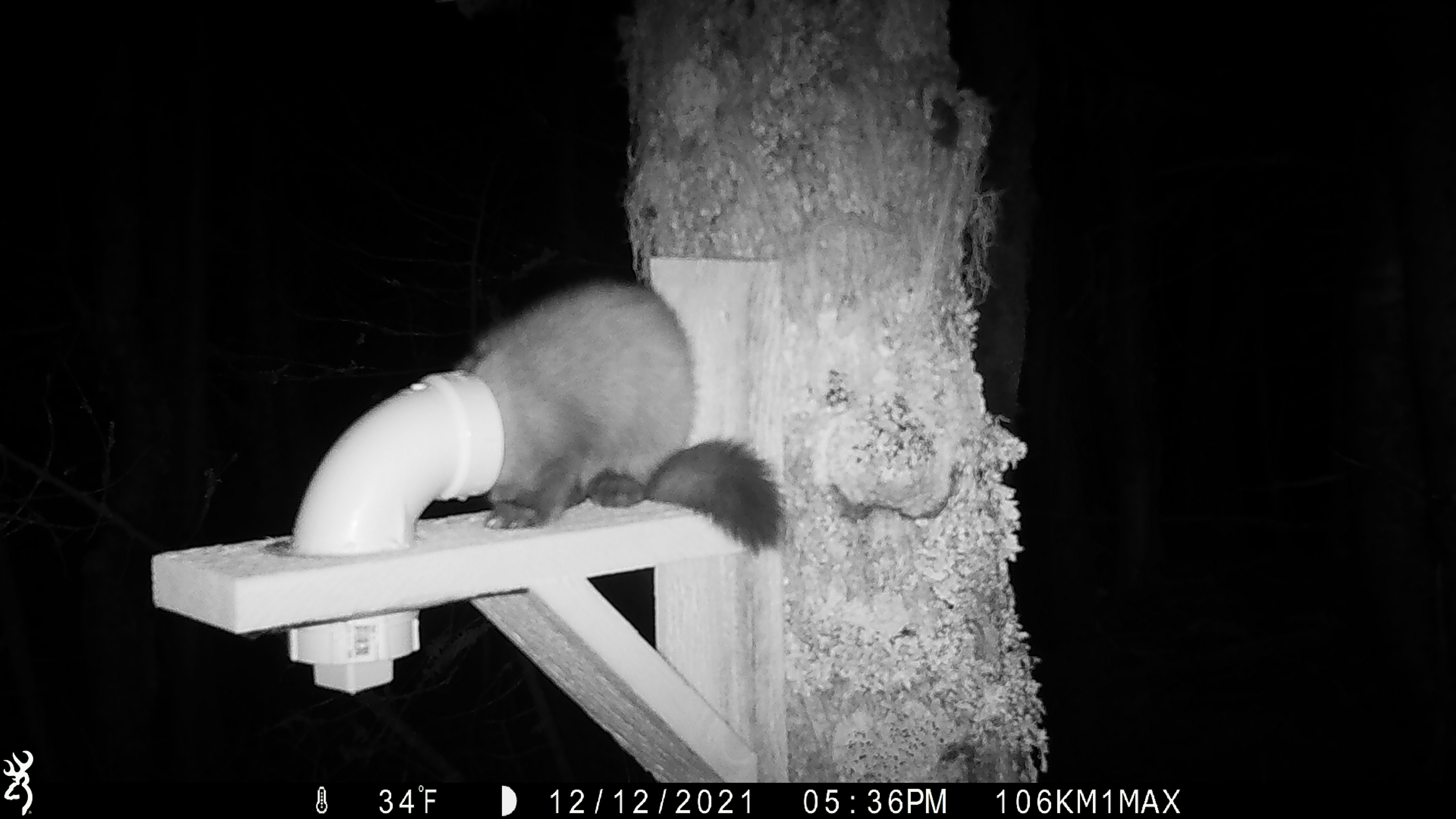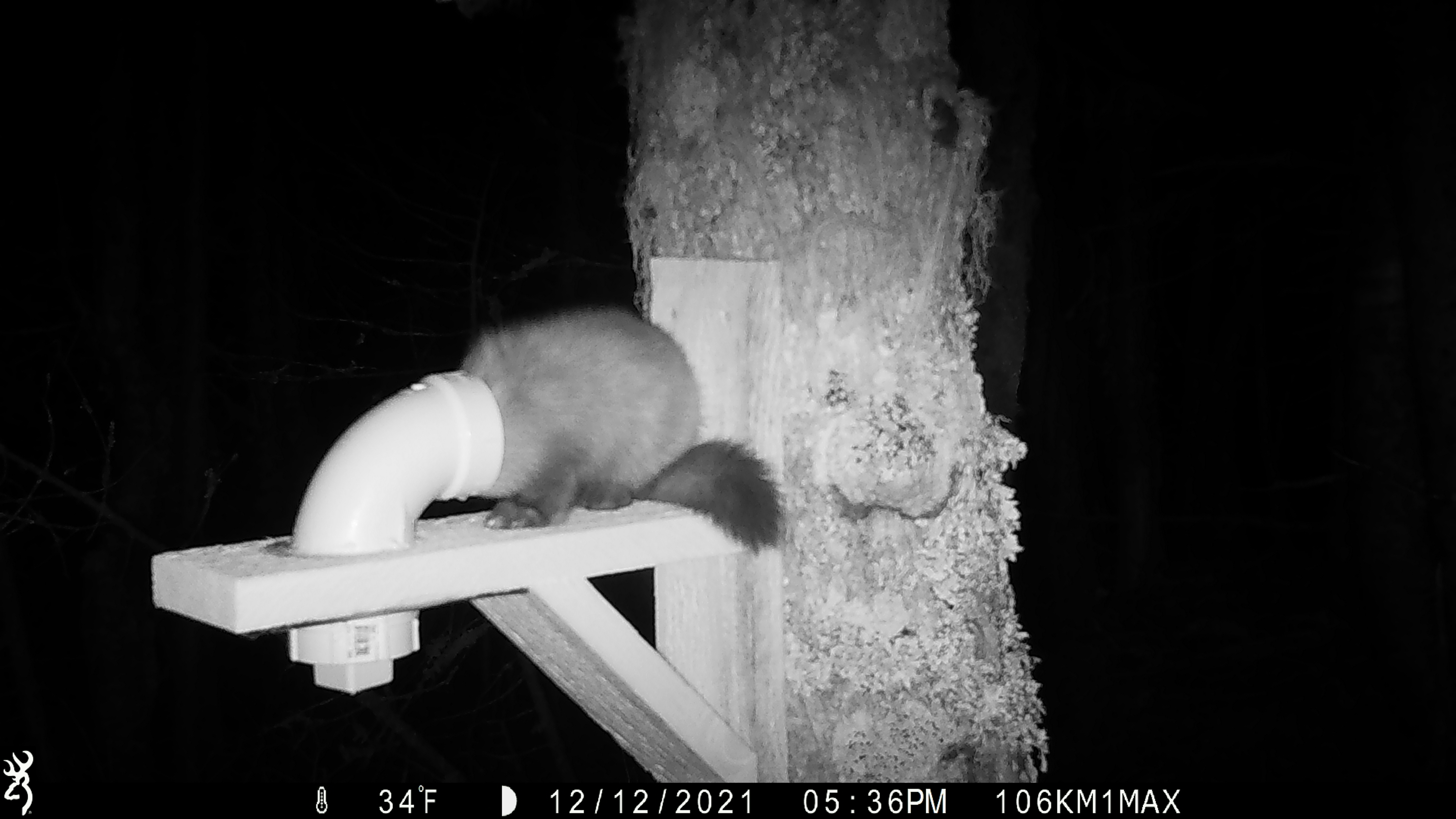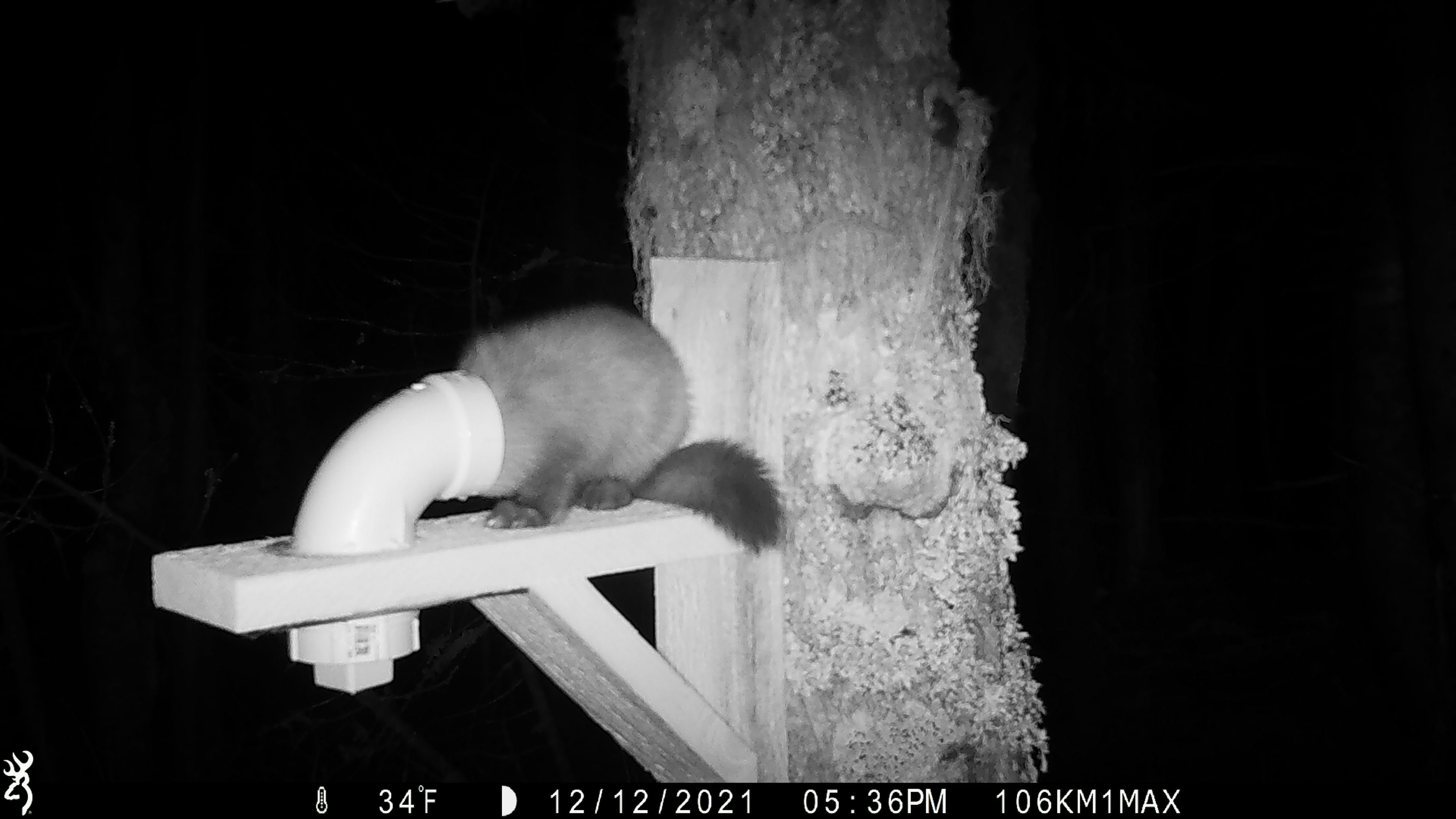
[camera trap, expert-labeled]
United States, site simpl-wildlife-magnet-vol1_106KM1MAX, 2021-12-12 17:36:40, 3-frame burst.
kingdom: Animalia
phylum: Chordata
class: Mammalia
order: Carnivora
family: Mustelidae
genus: Martes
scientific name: Martes americana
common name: american marten